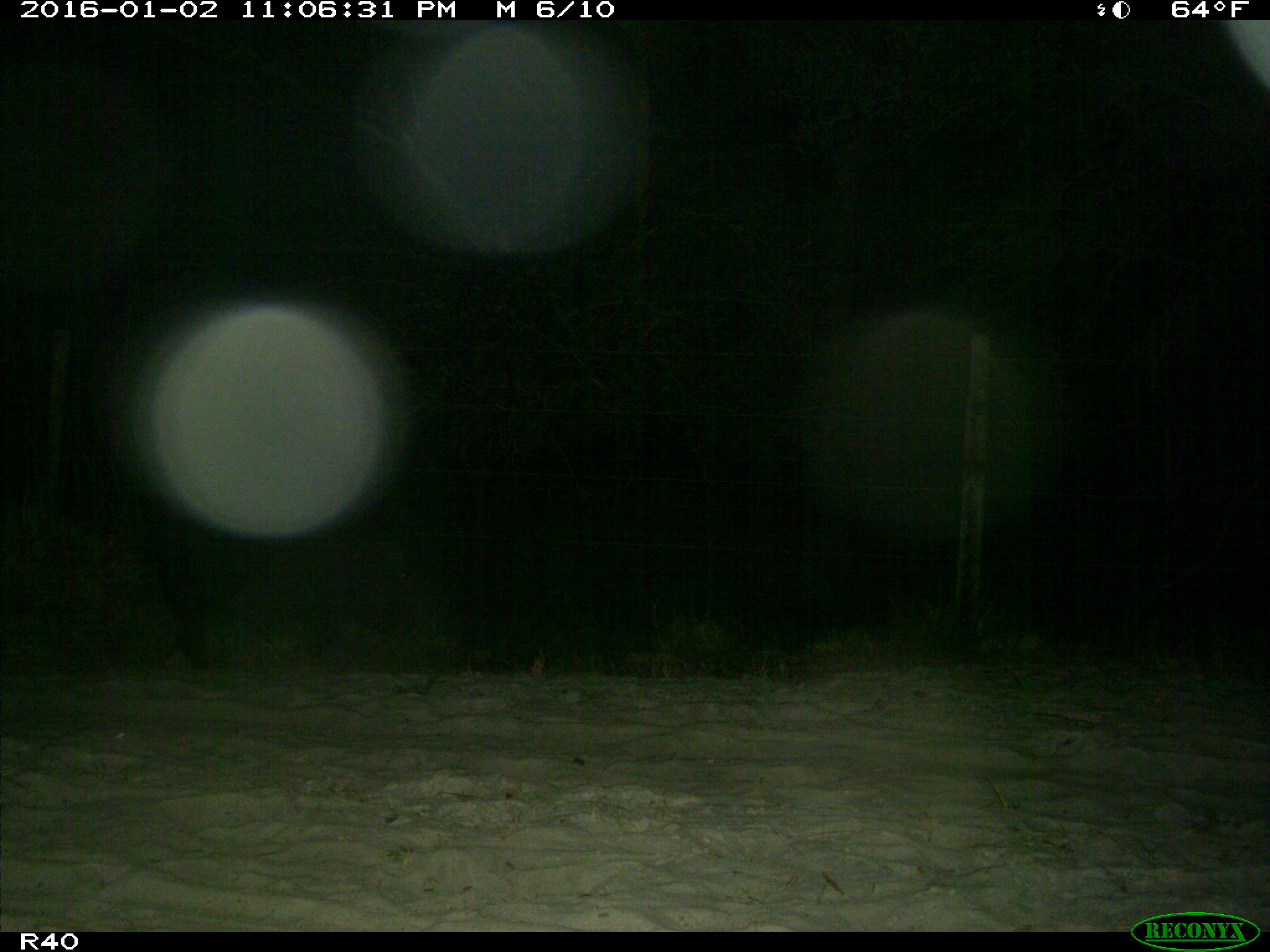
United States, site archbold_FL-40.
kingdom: Animalia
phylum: Chordata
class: Mammalia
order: Artiodactyla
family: Suidae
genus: Sus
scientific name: Sus scrofa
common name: wild boar